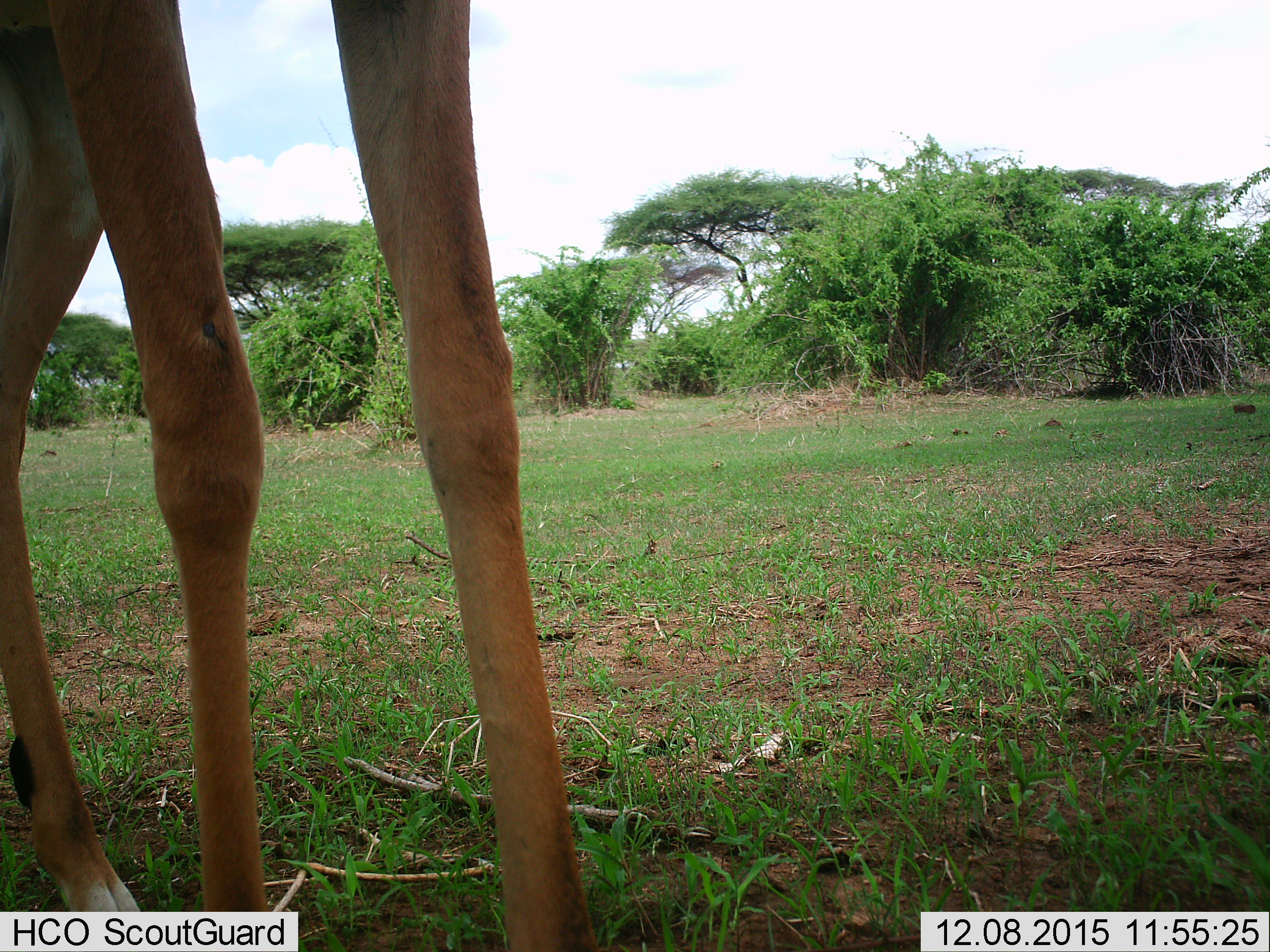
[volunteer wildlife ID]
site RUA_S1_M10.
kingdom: Animalia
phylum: Chordata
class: Mammalia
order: Artiodactyla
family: Bovidae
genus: Aepyceros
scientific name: Aepyceros melampus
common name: impala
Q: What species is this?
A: Impala (Aepyceros melampus).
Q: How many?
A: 1.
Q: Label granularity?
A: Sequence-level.